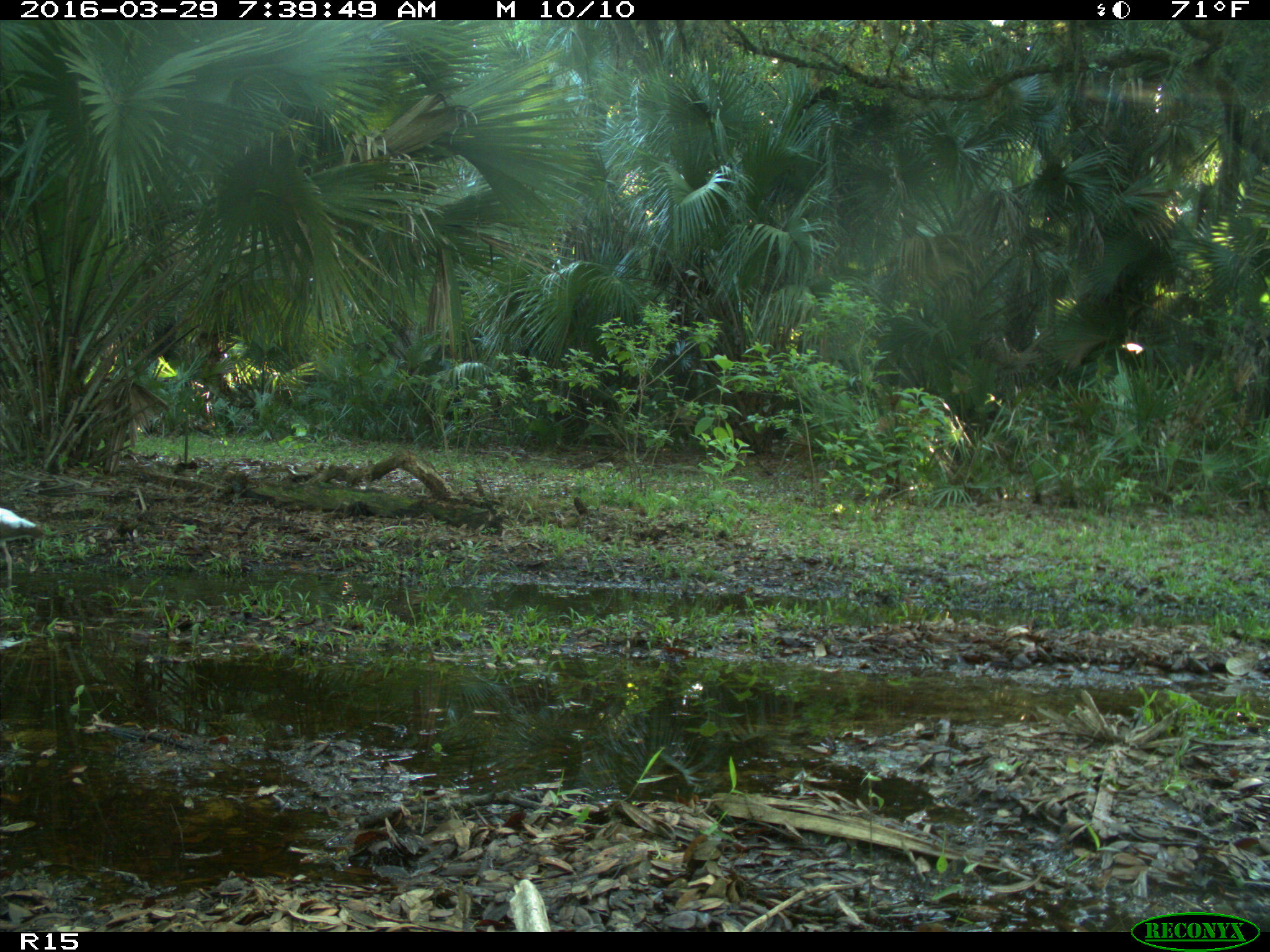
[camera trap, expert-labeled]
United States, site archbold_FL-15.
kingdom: Animalia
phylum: Chordata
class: Aves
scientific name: Aves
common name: birds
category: unidentified bird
Unidentified bird (birds) (Aves).